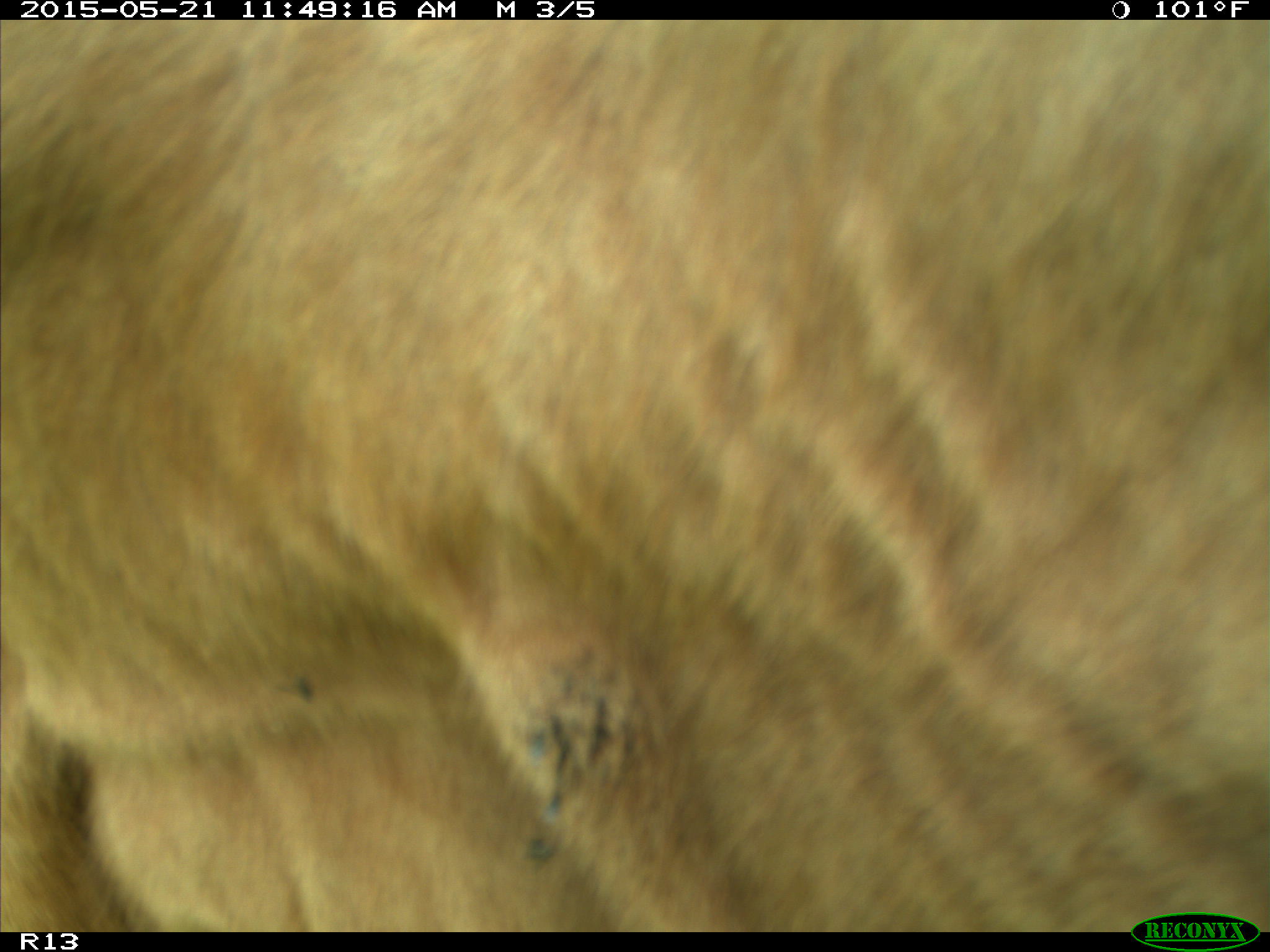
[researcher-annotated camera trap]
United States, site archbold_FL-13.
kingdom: Animalia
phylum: Chordata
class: Mammalia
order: Artiodactyla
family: Bovidae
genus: Bos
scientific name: Bos taurus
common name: domestic cow